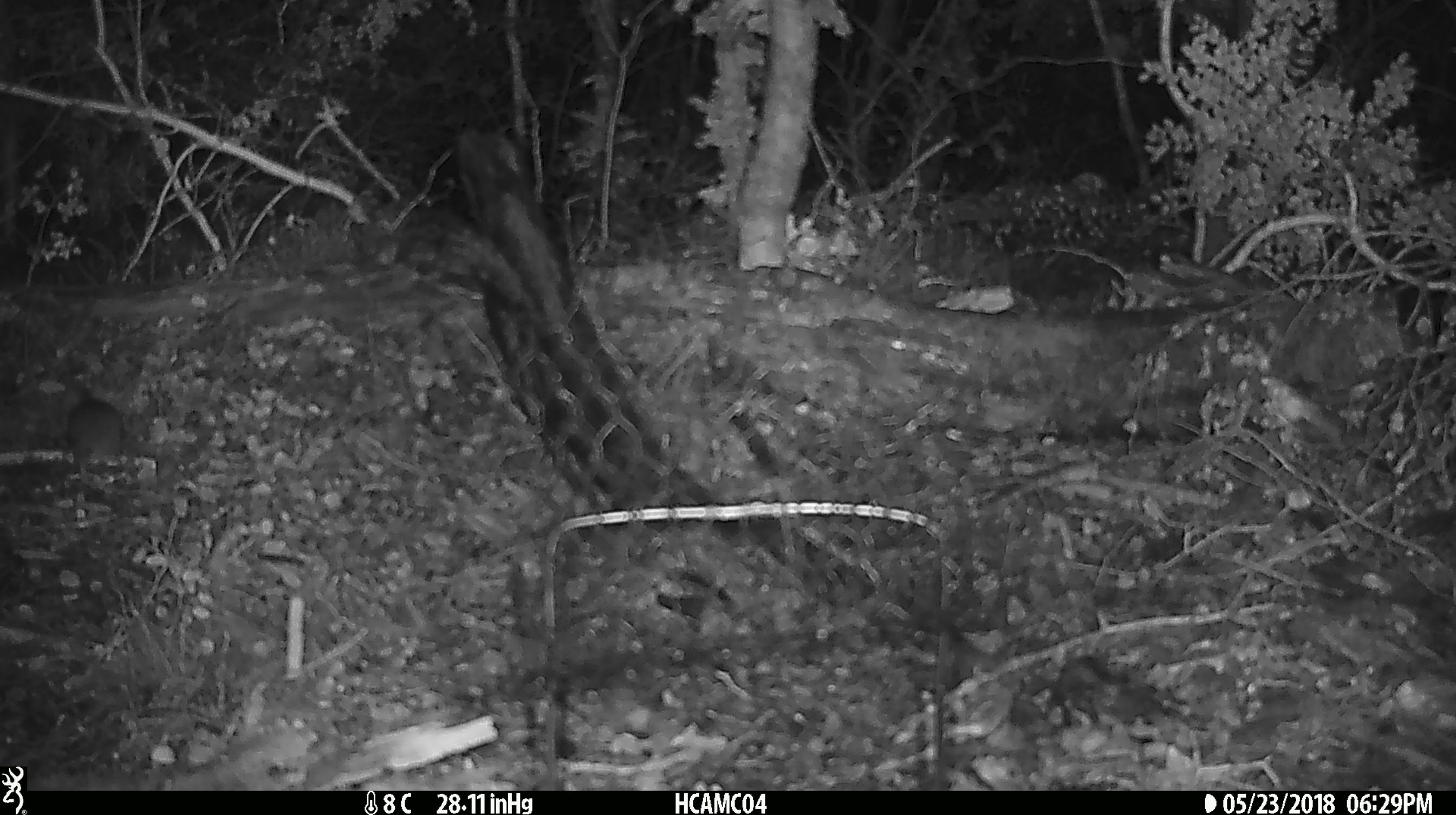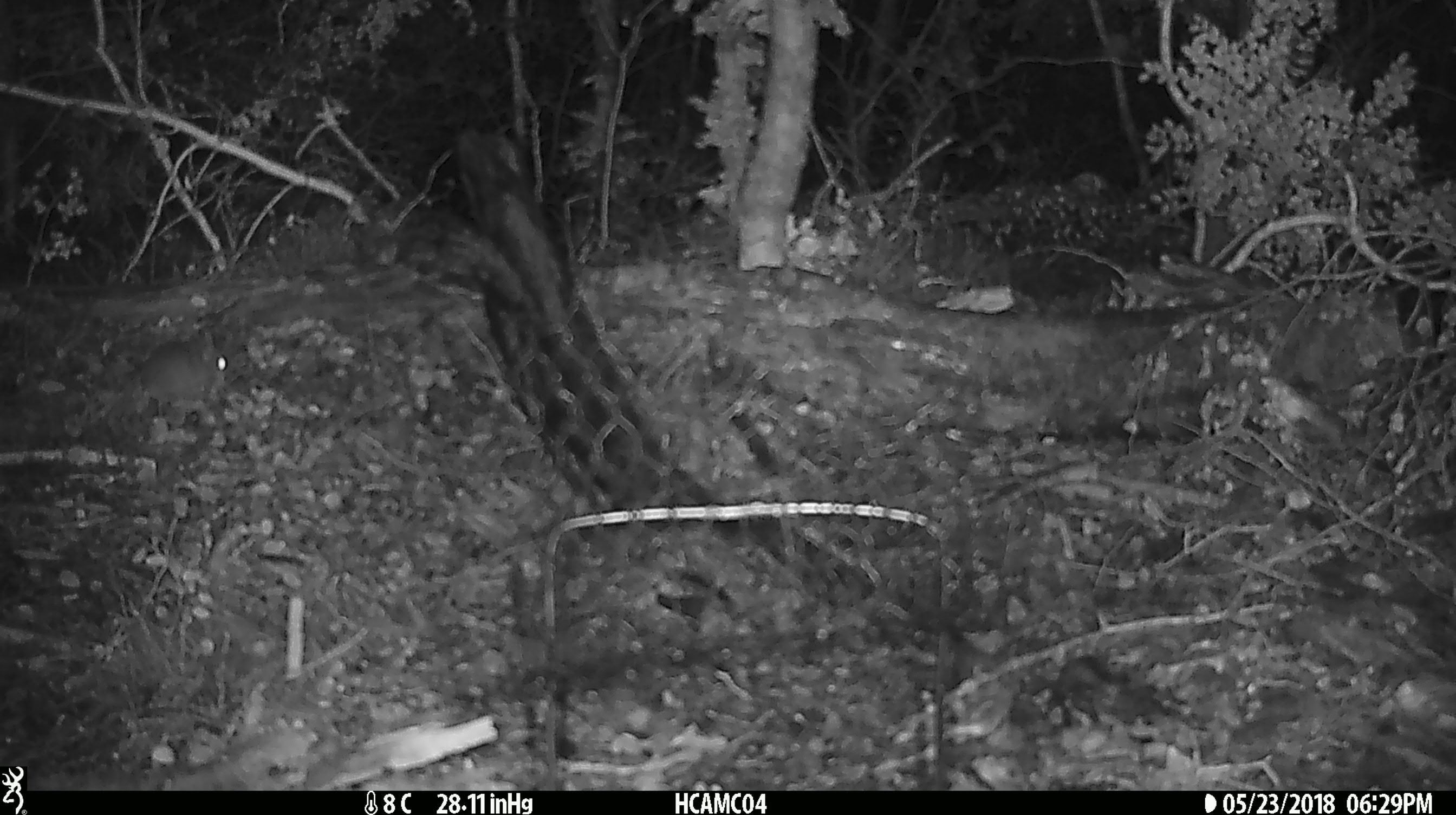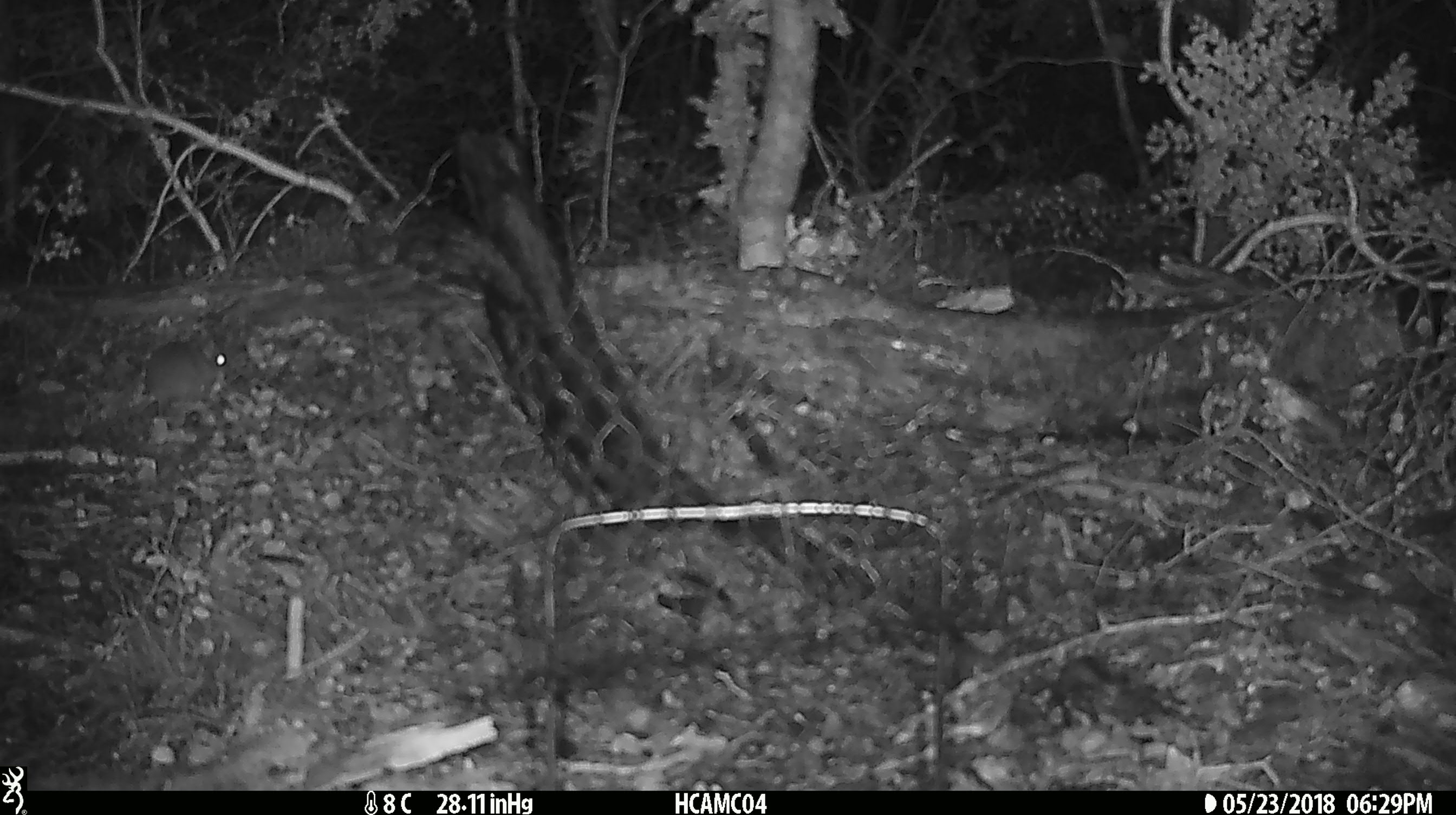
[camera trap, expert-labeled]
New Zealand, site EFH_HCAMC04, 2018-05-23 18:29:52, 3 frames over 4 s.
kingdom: Animalia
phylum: Chordata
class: Mammalia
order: Rodentia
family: Muridae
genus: Mus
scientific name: Mus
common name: mouse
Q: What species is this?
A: Mouse (Mus).